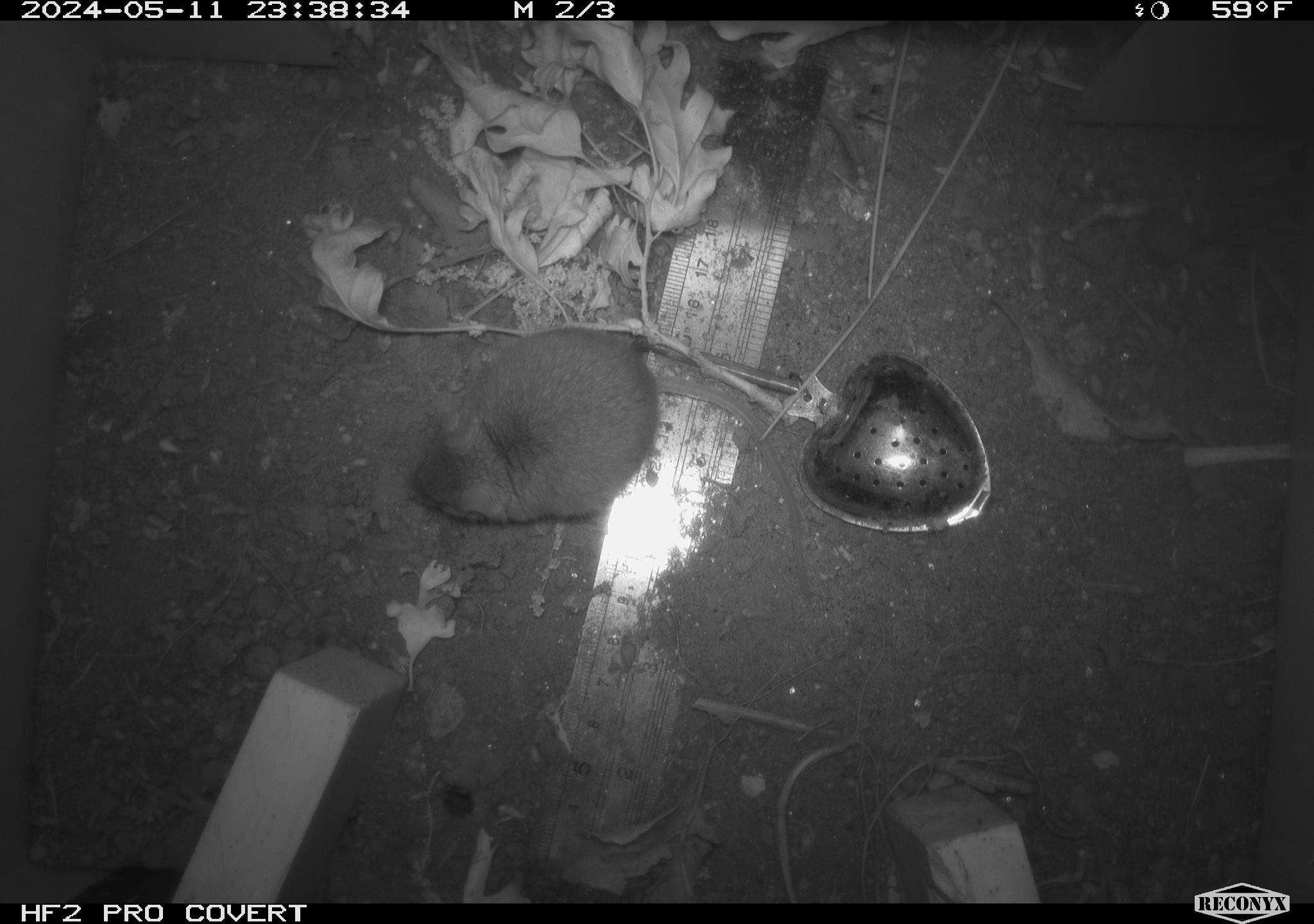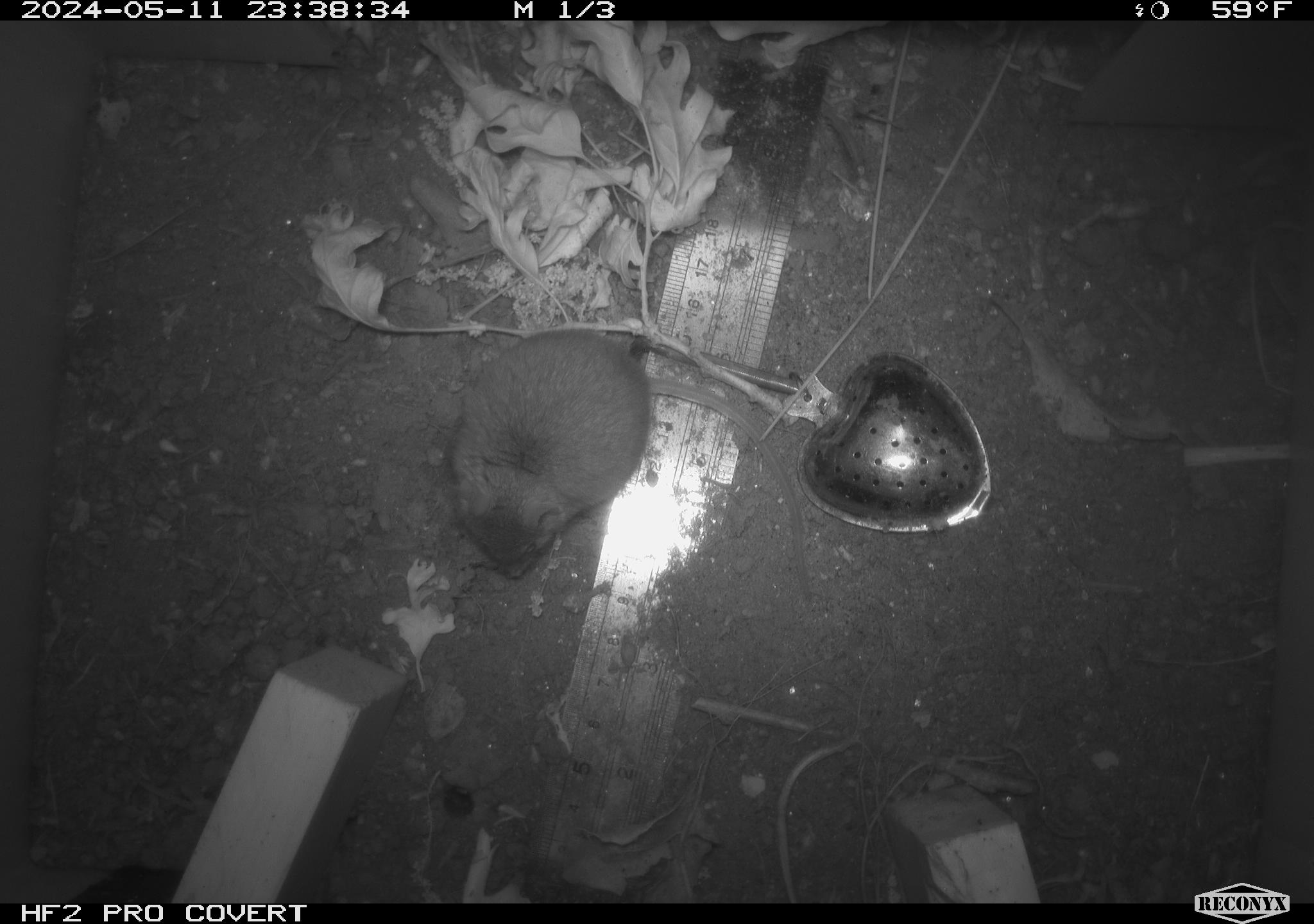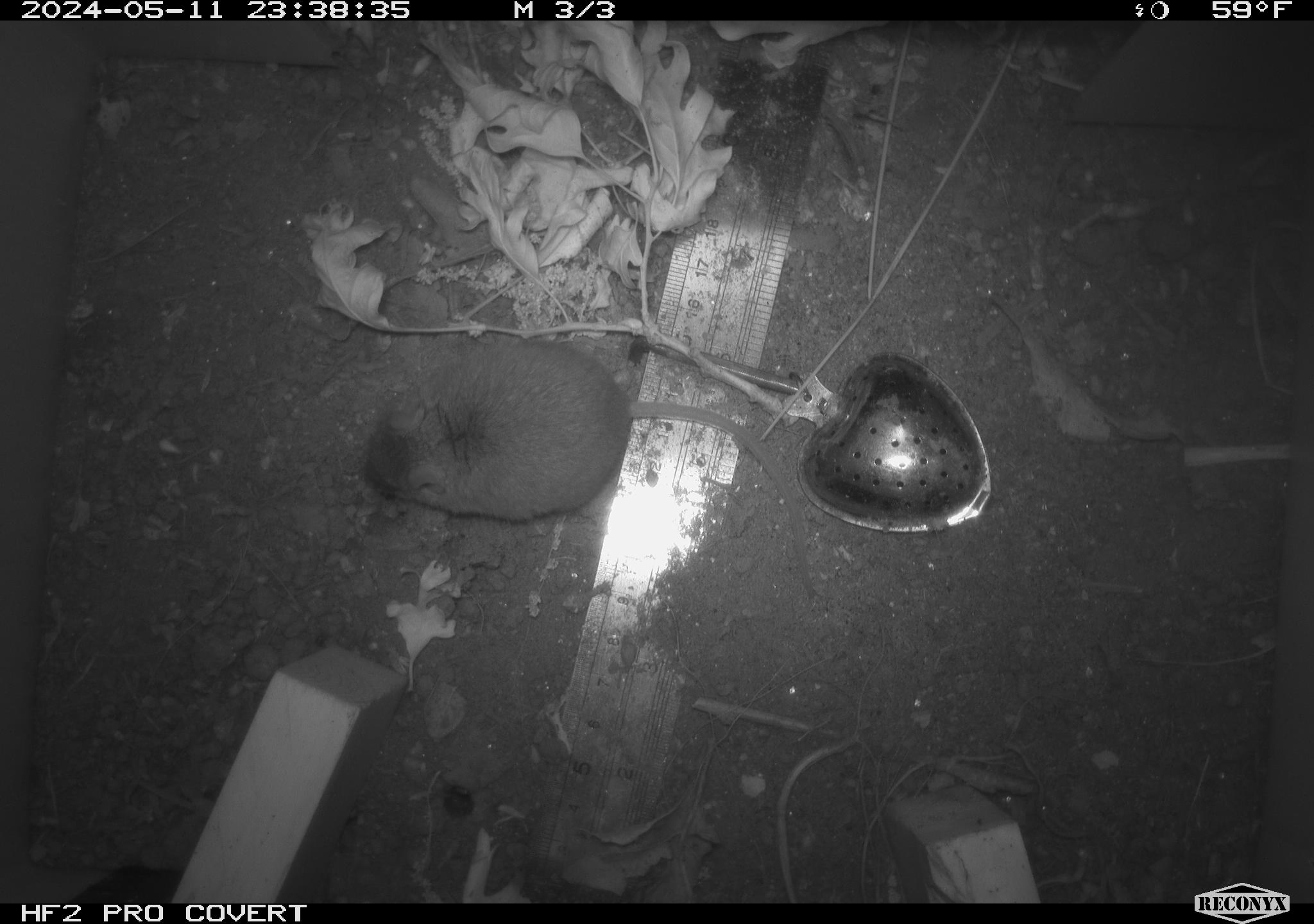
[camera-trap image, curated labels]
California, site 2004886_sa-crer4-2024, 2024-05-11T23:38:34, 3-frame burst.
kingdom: Animalia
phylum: Chordata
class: Mammalia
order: Rodentia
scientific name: Rodentia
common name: mouse species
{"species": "mouse species (Rodentia)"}